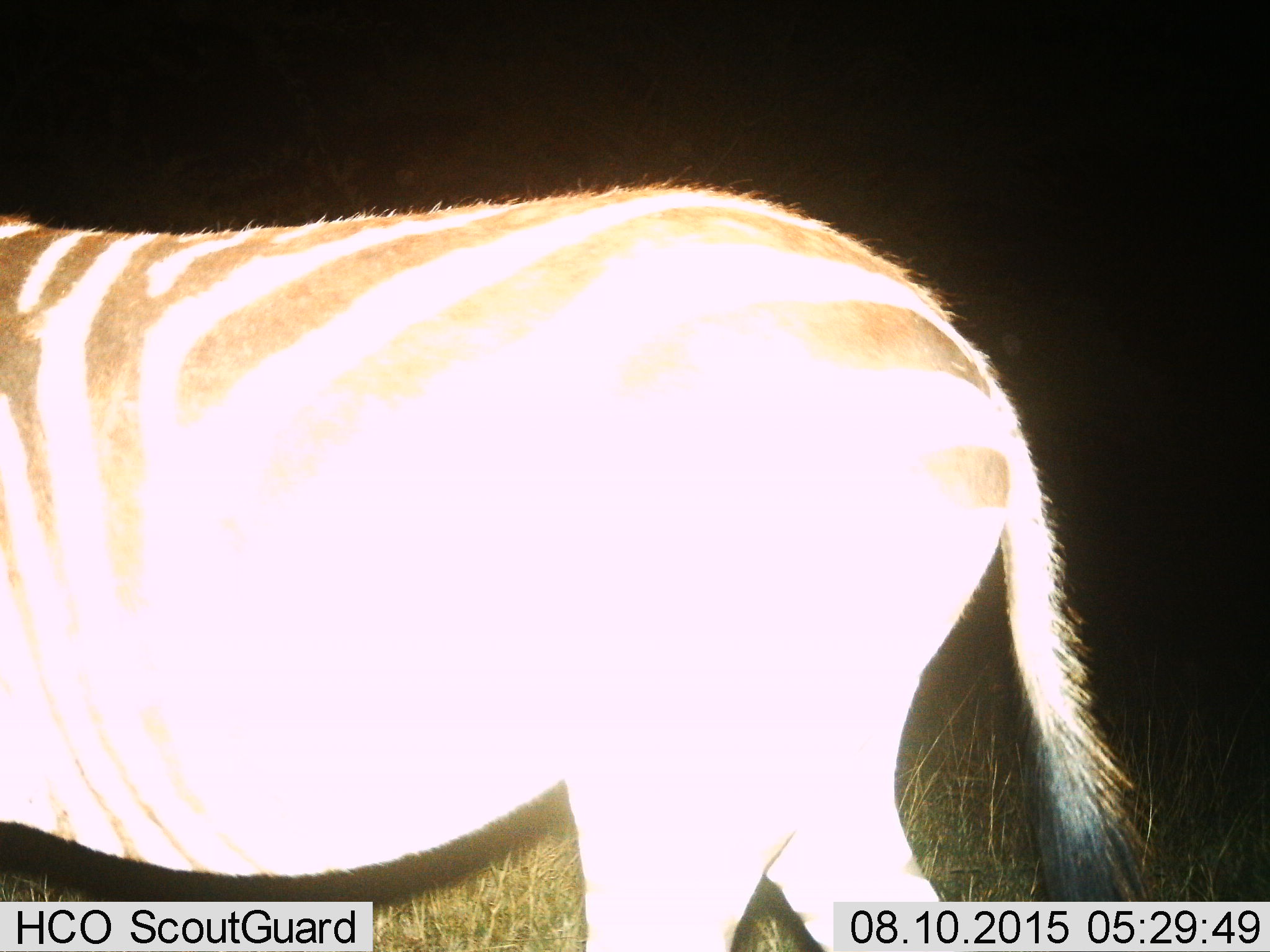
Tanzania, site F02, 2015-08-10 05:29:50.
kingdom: Animalia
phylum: Chordata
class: Mammalia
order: Perissodactyla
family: Equidae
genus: Equus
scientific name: Equus quagga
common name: plains zebra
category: zebra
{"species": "zebra (plains zebra) (Equus quagga)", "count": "1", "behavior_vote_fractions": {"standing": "36%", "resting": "0%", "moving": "64%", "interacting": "0%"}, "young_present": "0%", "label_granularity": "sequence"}